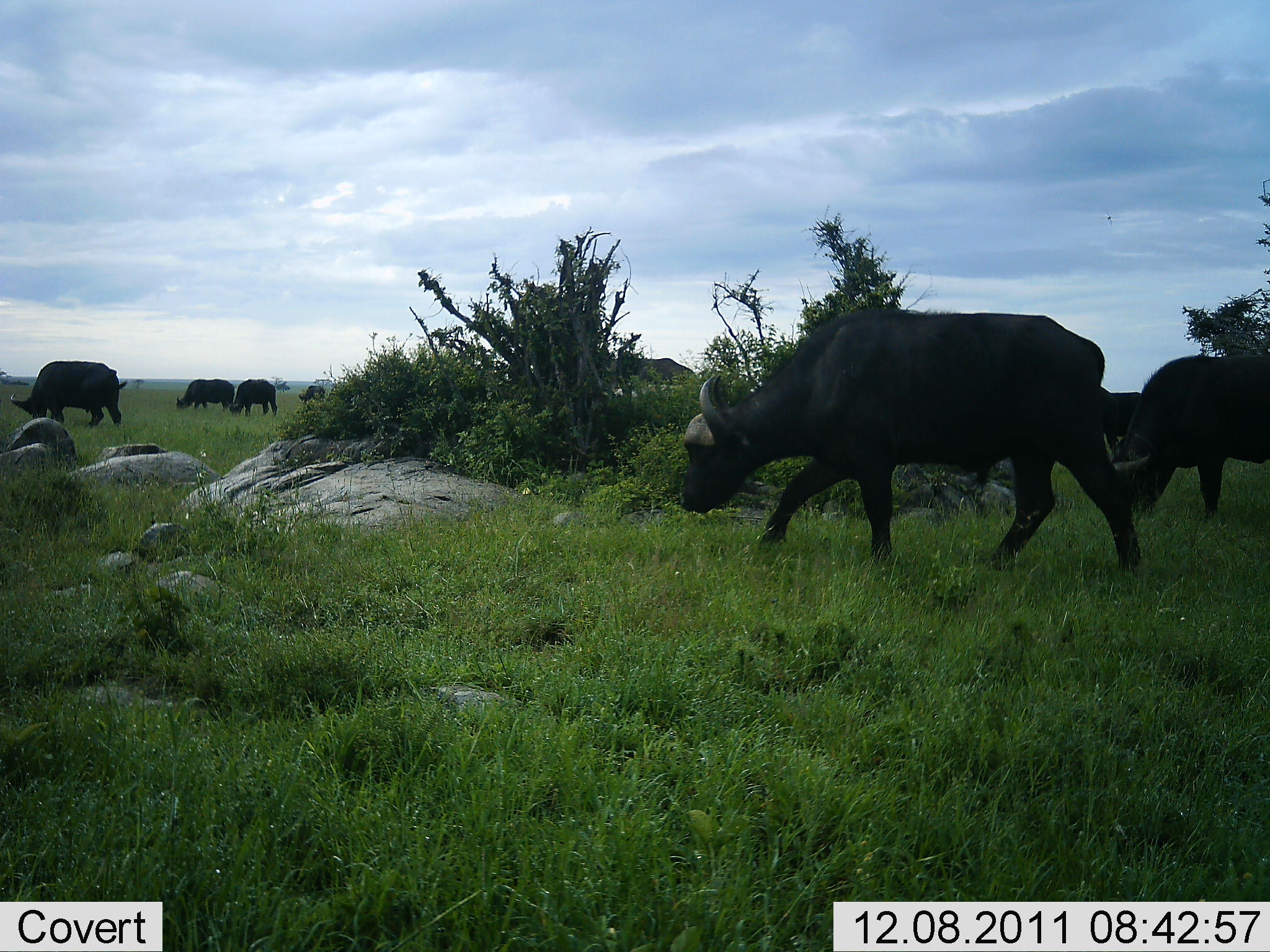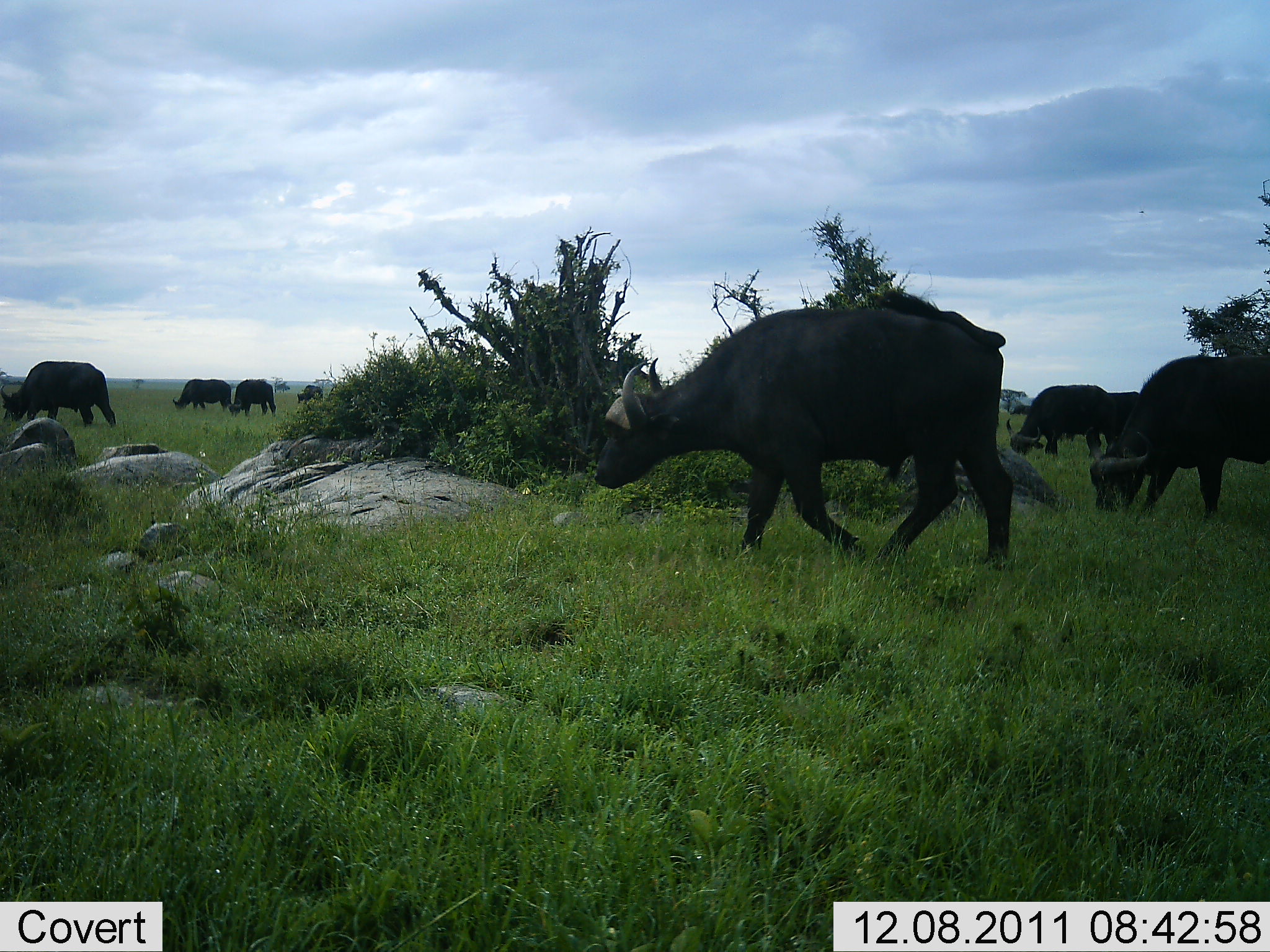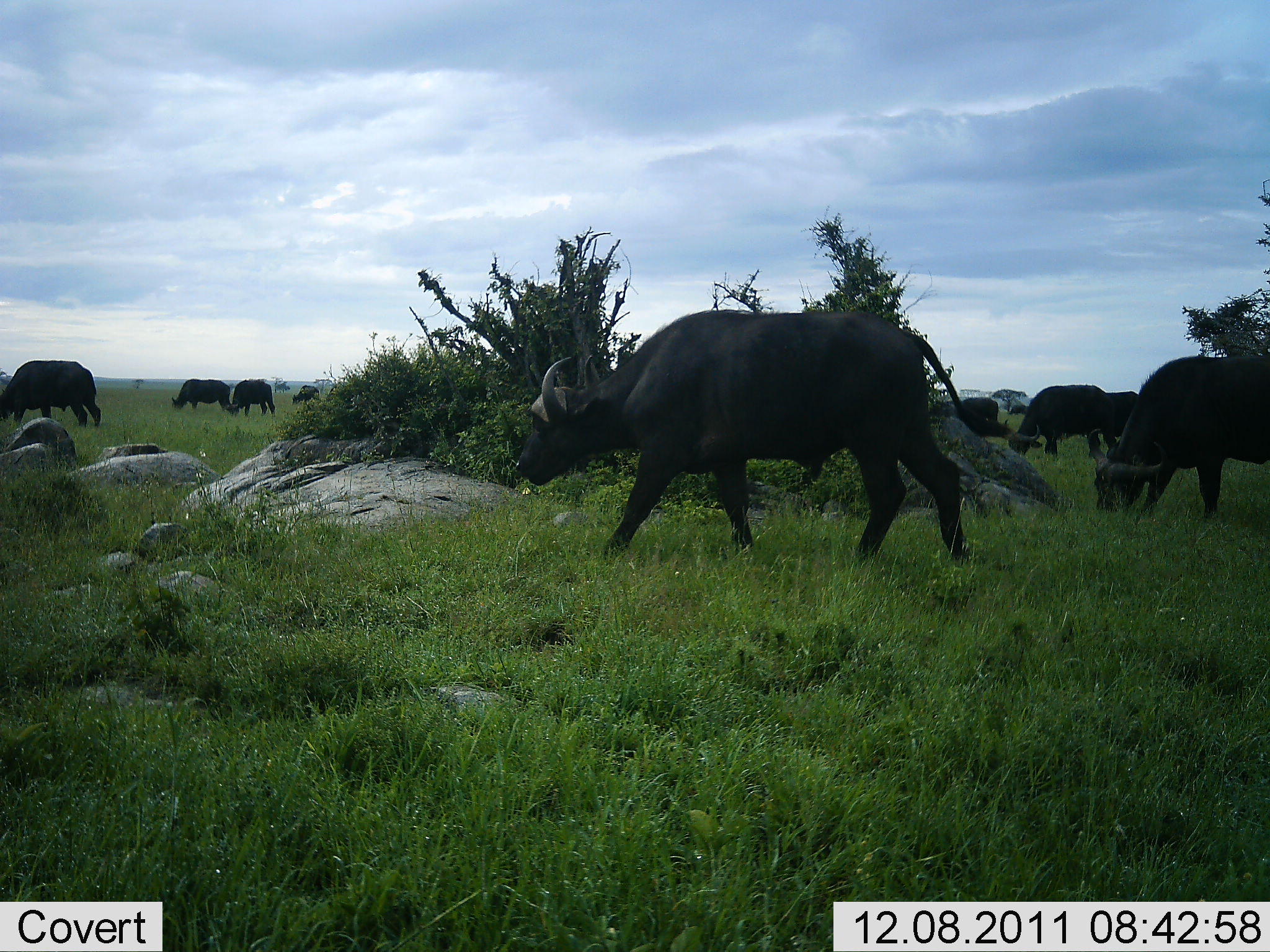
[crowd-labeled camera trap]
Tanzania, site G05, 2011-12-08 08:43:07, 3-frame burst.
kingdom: Animalia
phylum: Chordata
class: Mammalia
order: Artiodactyla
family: Bovidae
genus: Syncerus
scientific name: Syncerus caffer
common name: cape buffalo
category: buffalo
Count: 8.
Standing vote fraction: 31%.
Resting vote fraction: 0%.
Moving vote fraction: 62%.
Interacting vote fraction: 0%.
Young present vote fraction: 6%.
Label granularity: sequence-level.